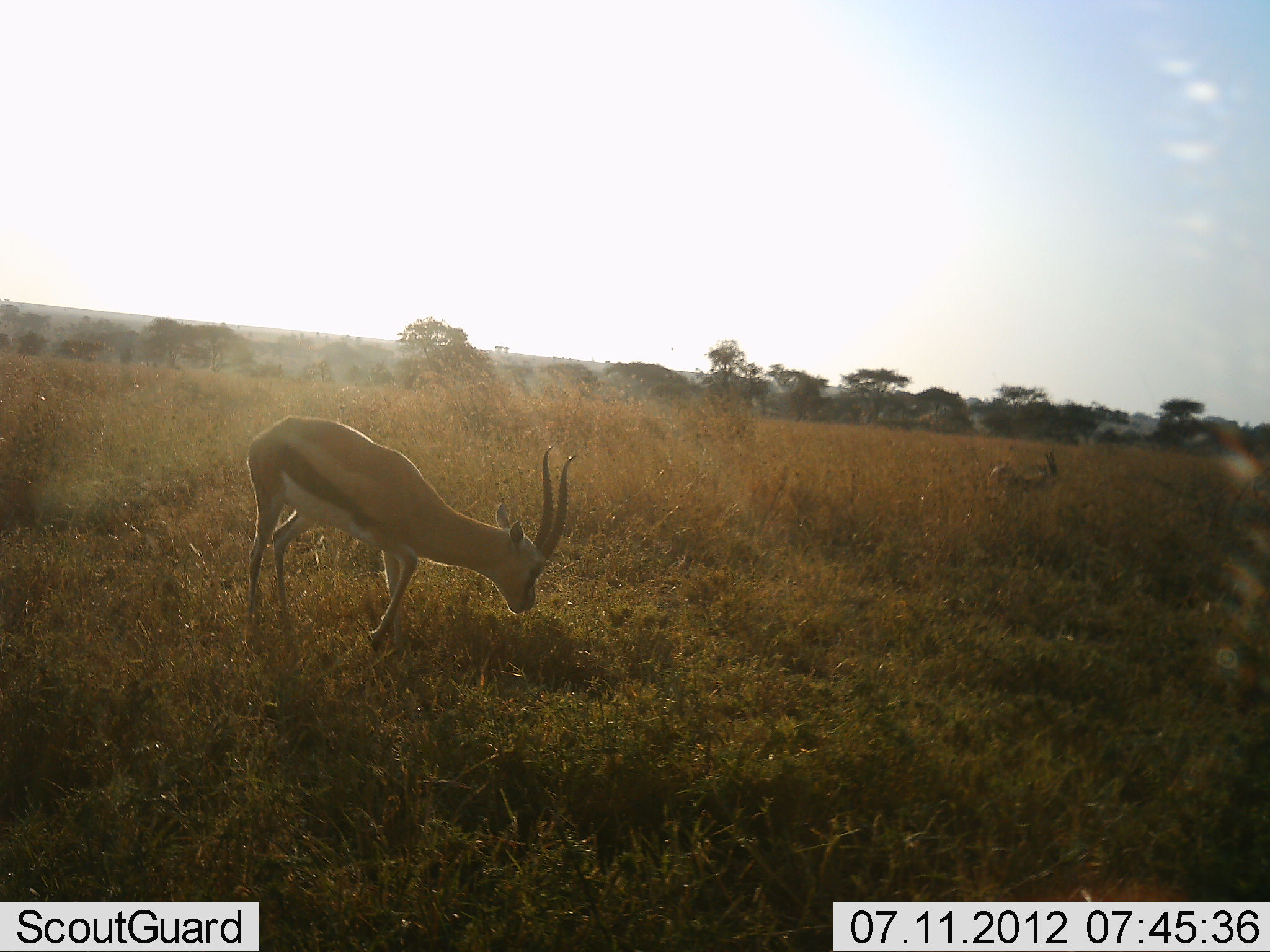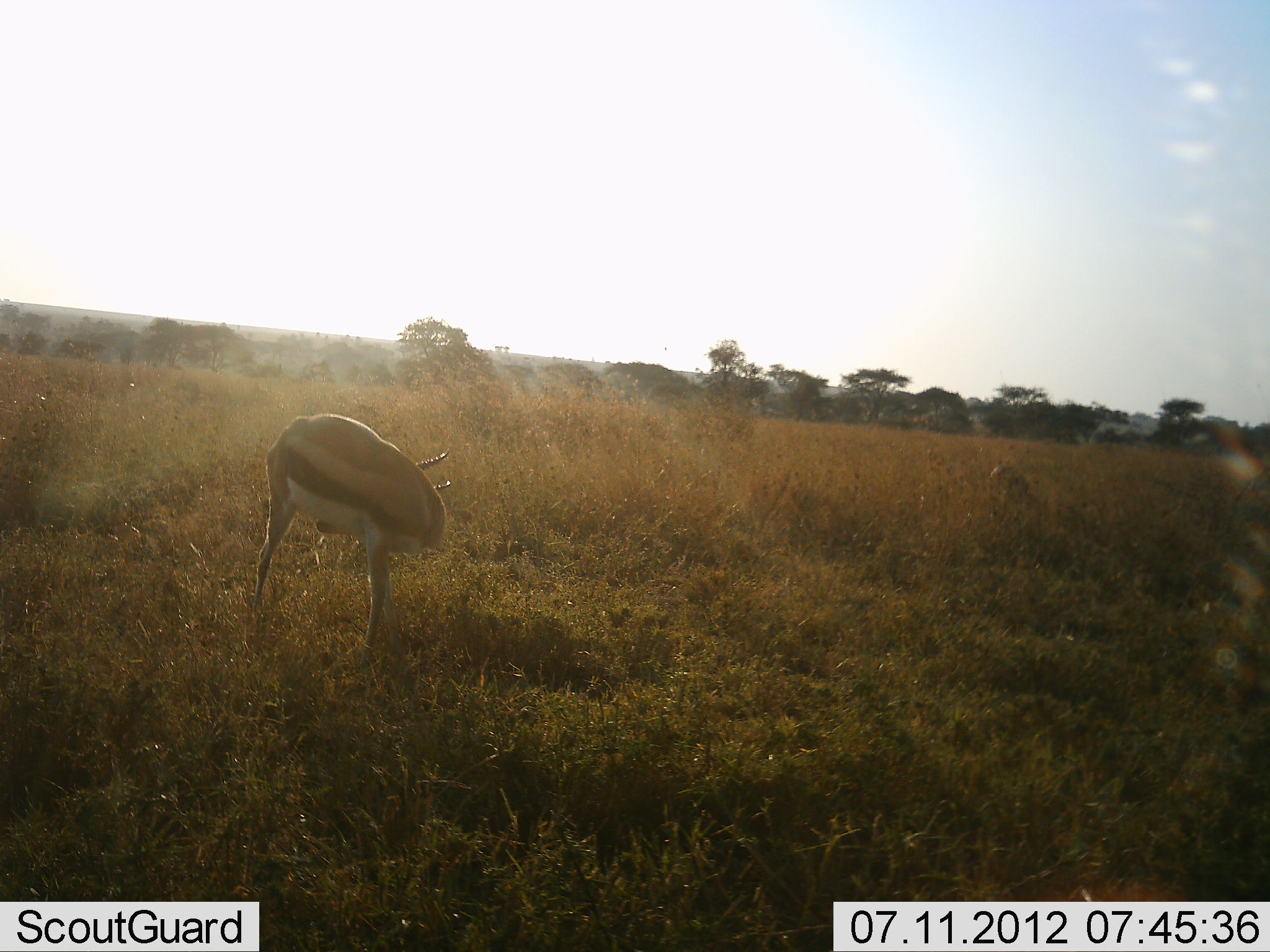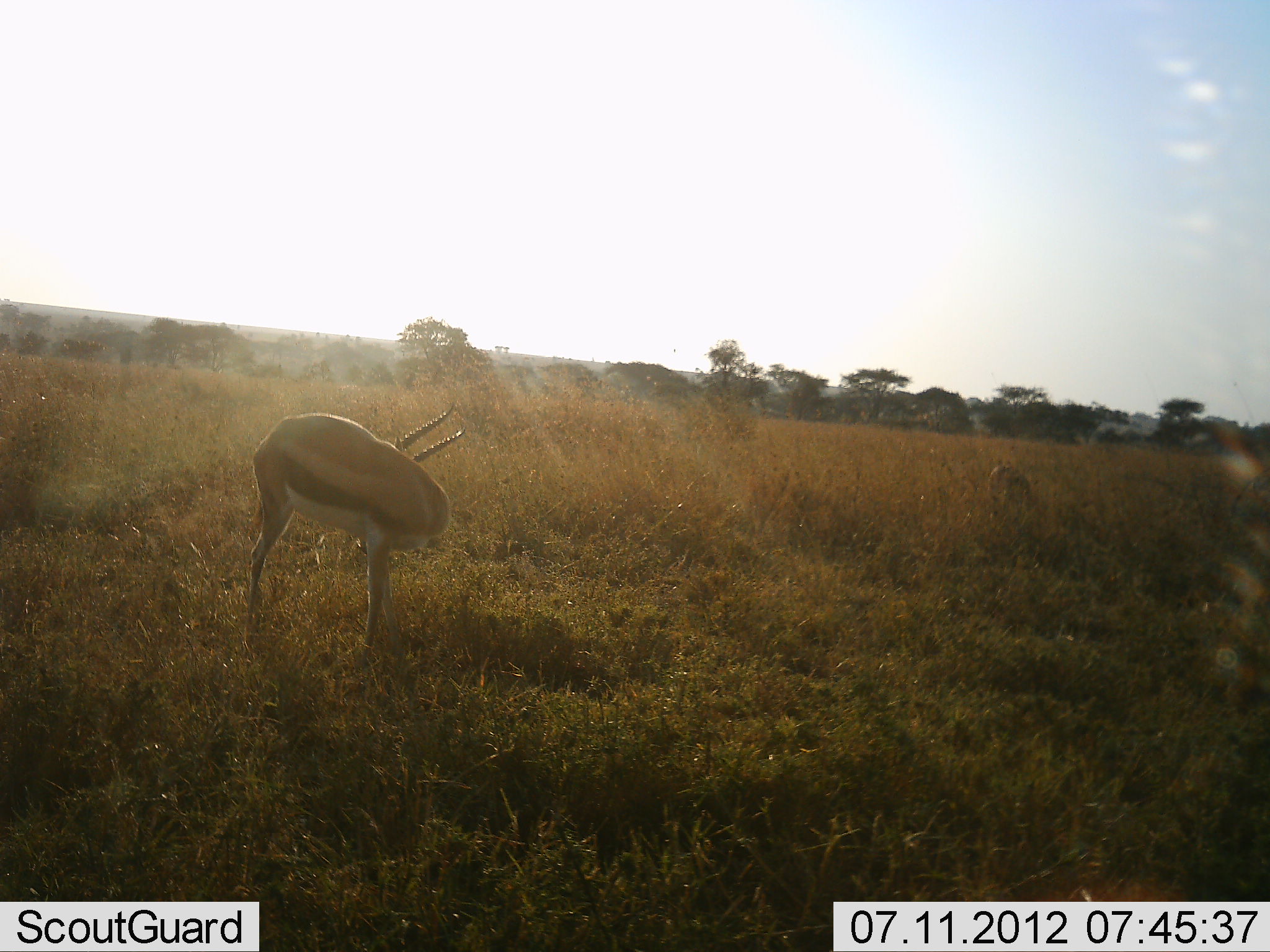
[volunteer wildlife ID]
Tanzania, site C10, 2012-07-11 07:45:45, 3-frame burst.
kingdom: Animalia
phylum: Chordata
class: Mammalia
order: Artiodactyla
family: Bovidae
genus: Eudorcas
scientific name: Eudorcas thomsonii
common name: thomson's gazelle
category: gazellethomsons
Gazellethomsons (thomson's gazelle) (Eudorcas thomsonii), count 2. Behavior (volunteer vote fractions): standing 90%, resting 0%, moving 10%, interacting 0%. Young present (vote fraction): 0%. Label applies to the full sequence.